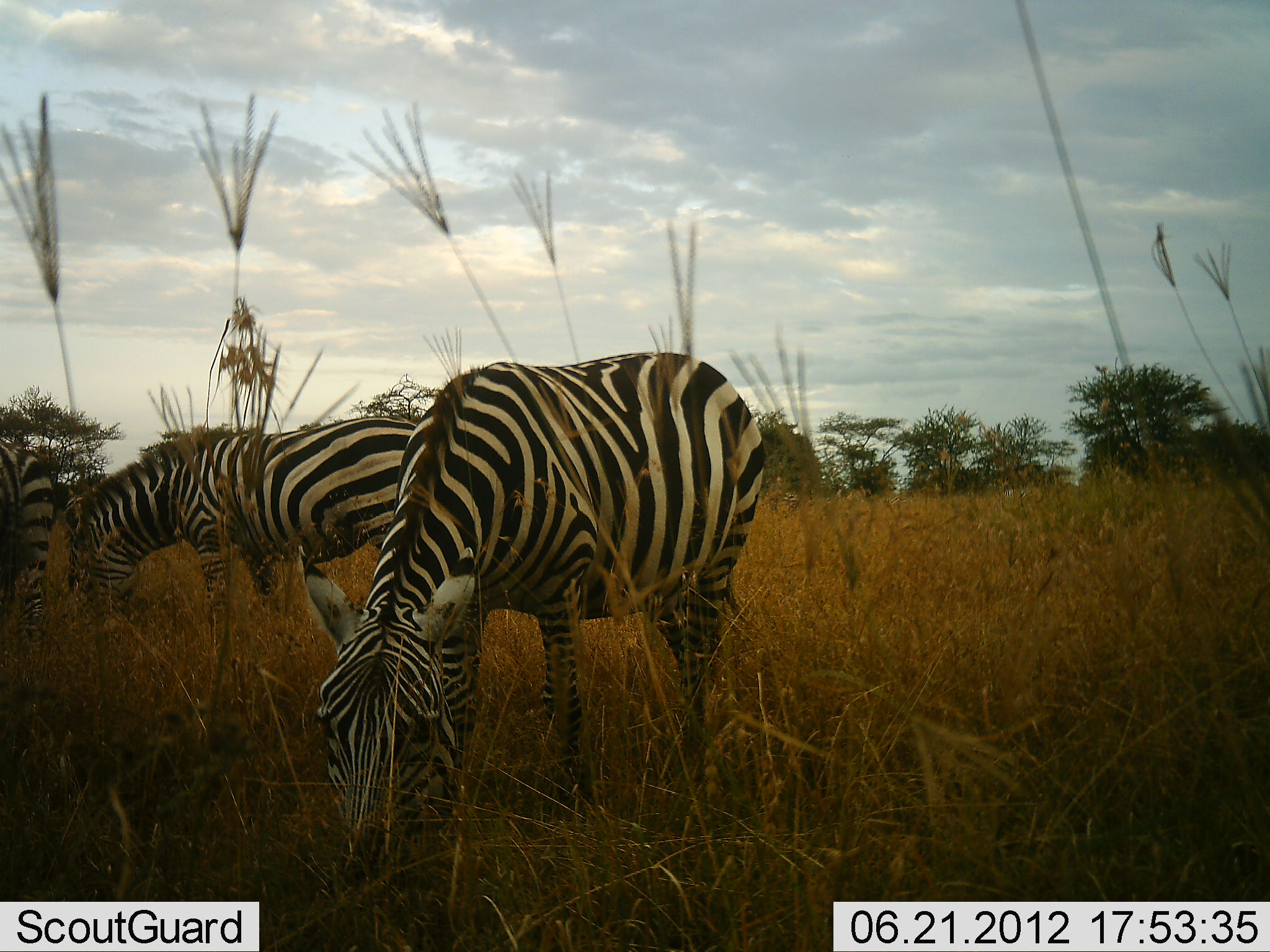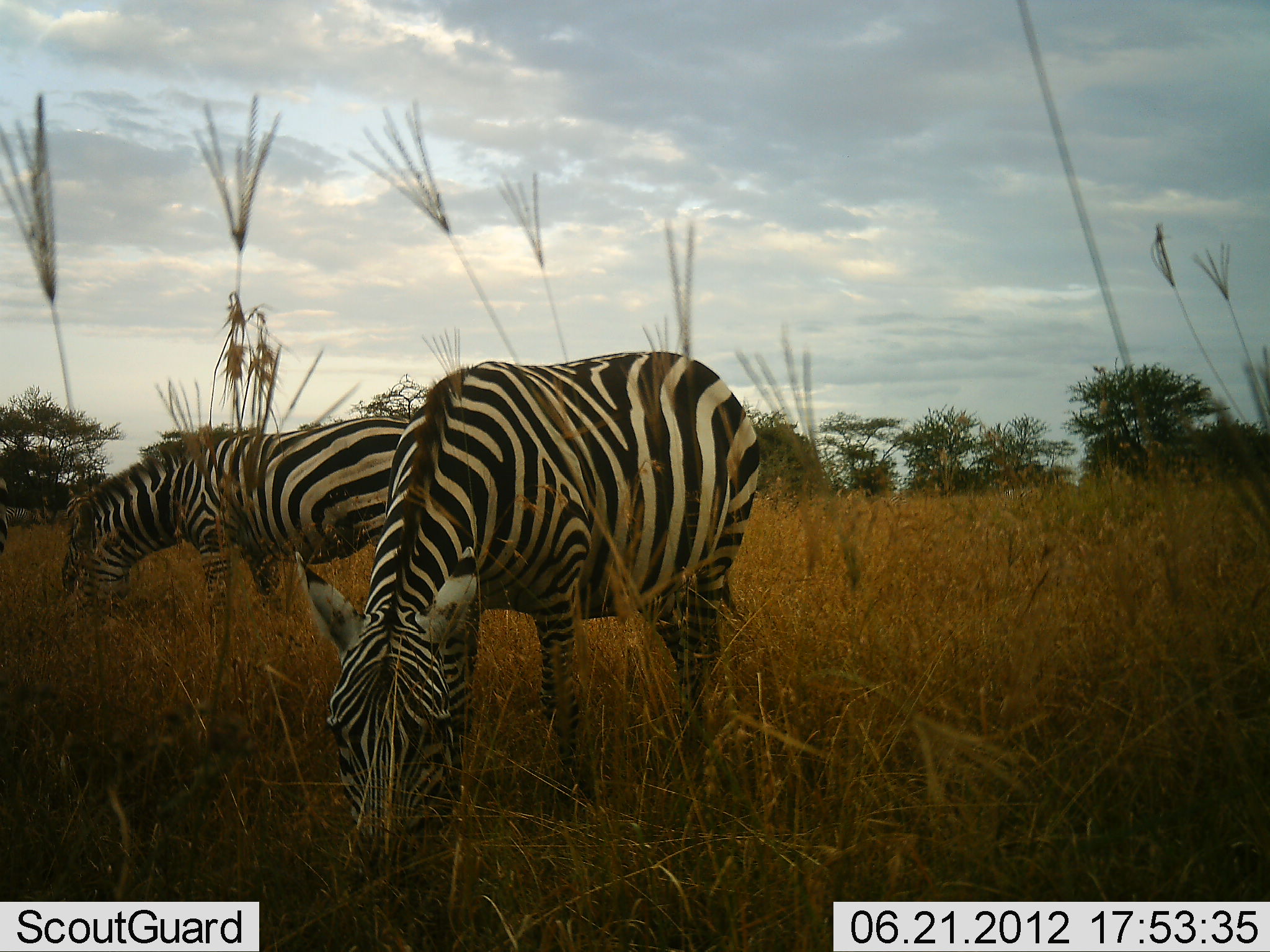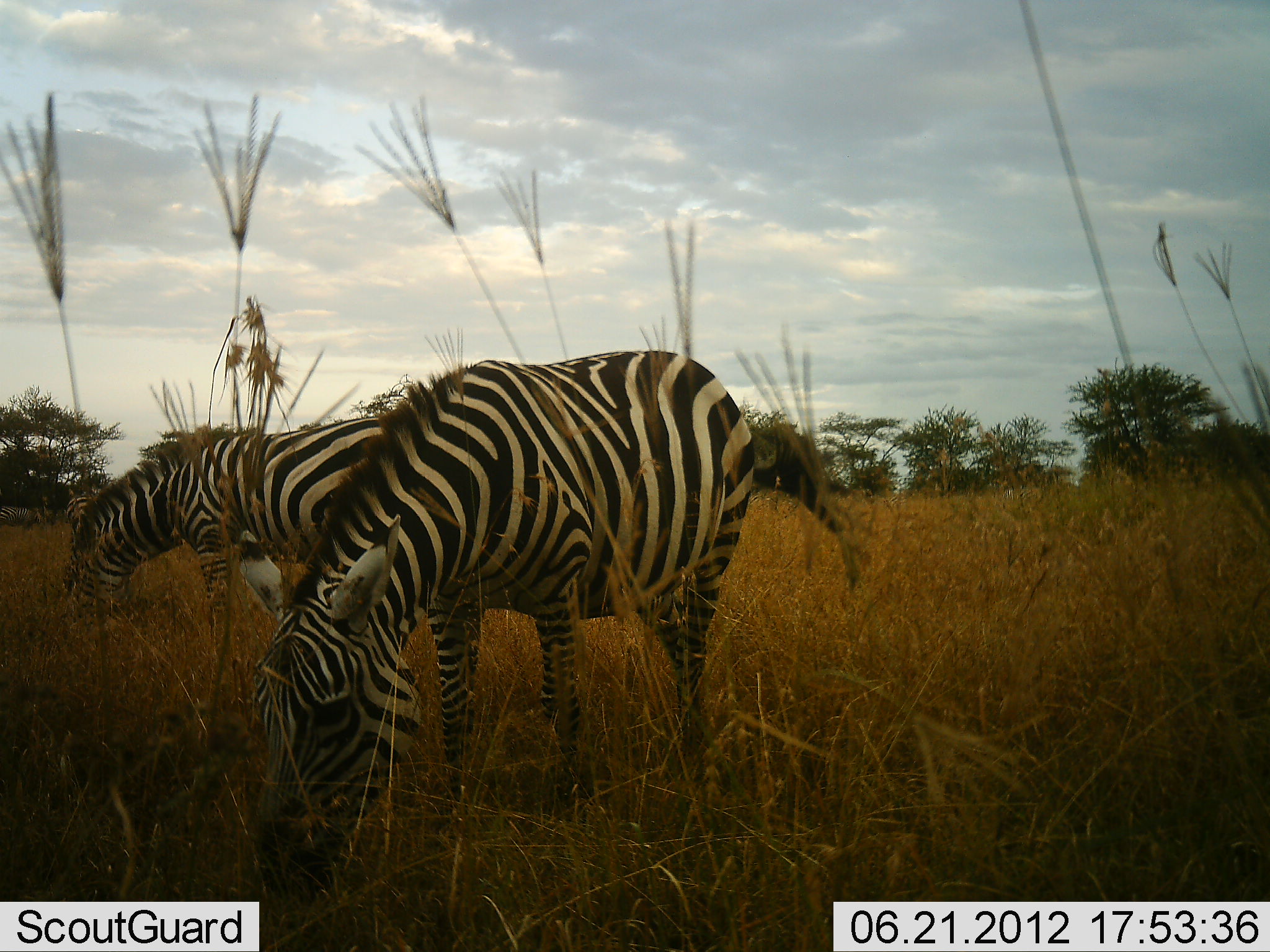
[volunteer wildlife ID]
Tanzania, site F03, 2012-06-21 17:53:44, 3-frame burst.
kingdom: Animalia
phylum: Chordata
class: Mammalia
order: Perissodactyla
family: Equidae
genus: Equus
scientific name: Equus quagga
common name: plains zebra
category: zebra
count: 3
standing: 10%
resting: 0%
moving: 30%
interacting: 0%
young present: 0%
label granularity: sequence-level